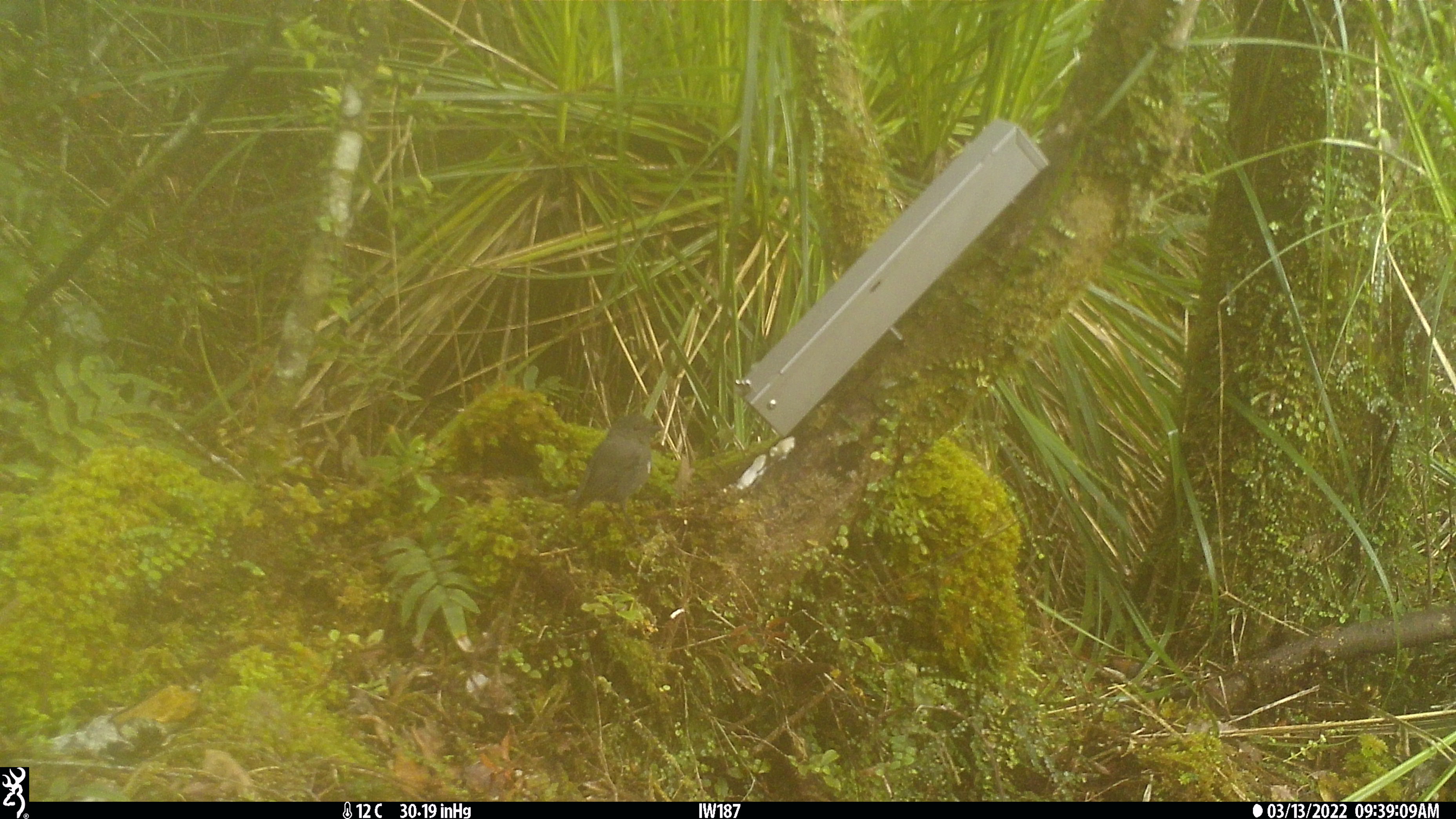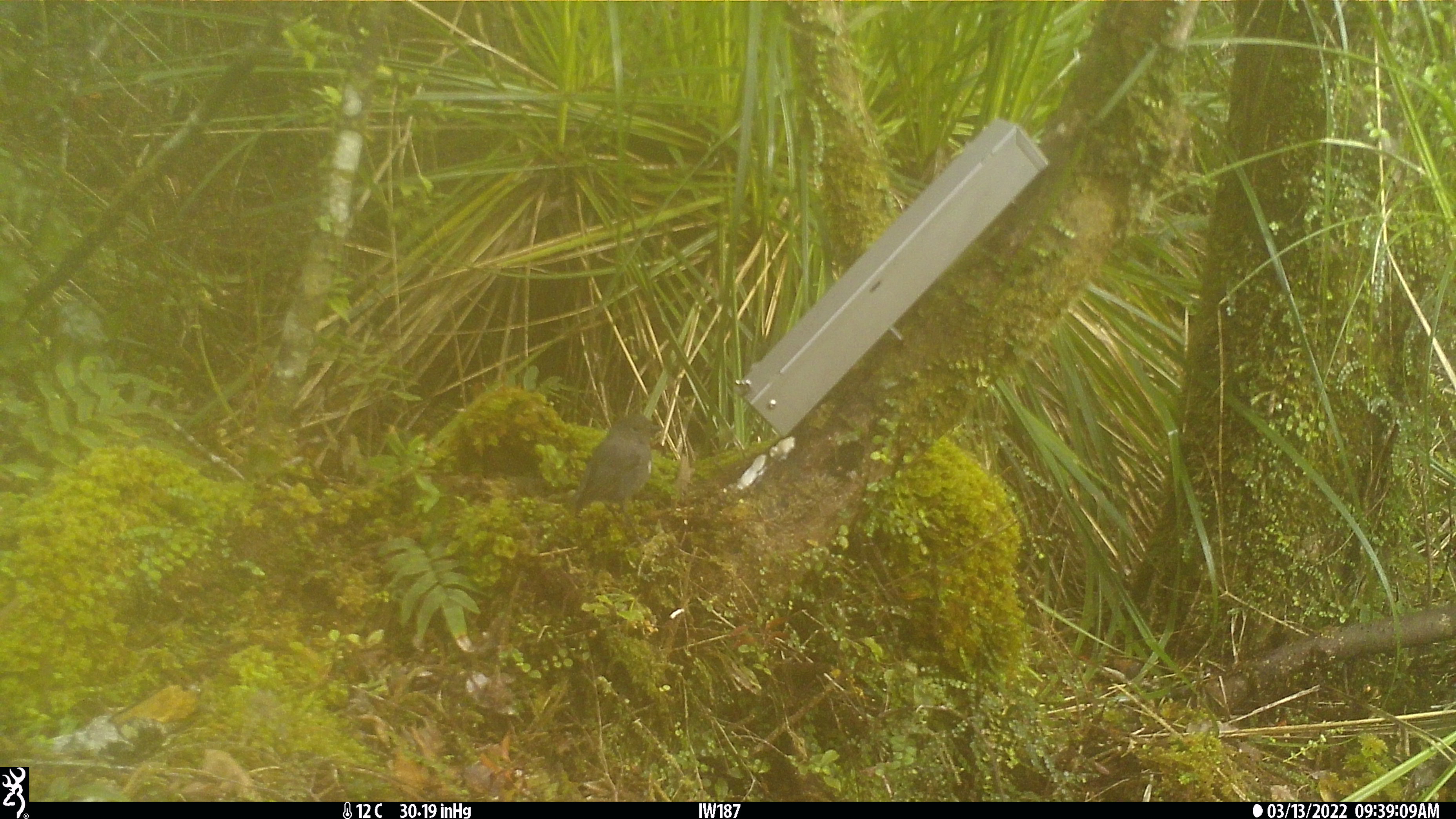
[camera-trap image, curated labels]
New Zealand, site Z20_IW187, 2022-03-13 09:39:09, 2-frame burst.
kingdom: Animalia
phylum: Chordata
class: Aves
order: Passeriformes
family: Petroicidae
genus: Petroica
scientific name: Petroica macrocephala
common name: tomtit